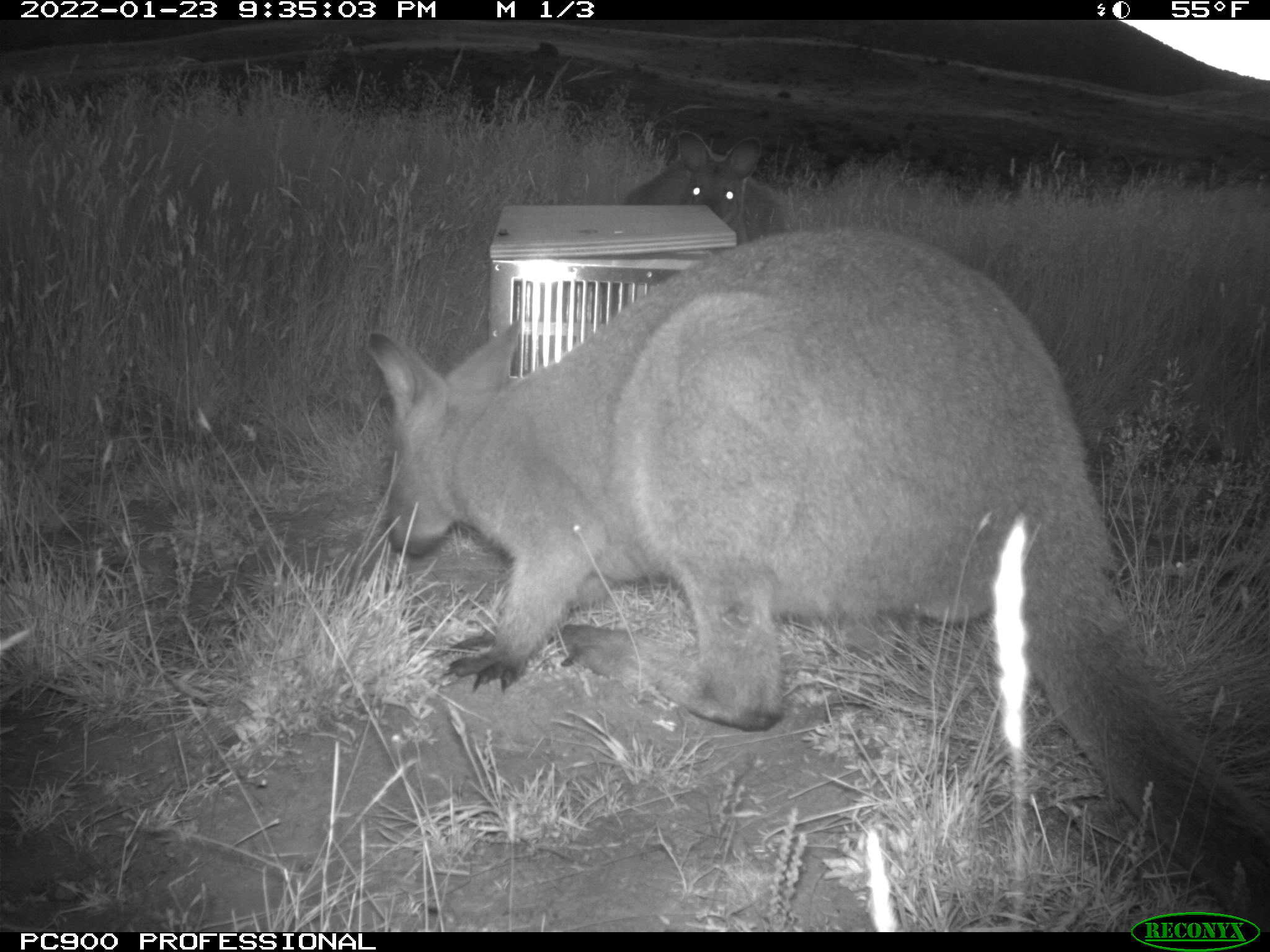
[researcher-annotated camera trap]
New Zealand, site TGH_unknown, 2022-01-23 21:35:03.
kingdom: Animalia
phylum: Chordata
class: Mammalia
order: Diprotodontia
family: Macropodidae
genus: Notamacropus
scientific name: Notamacropus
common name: wallaby